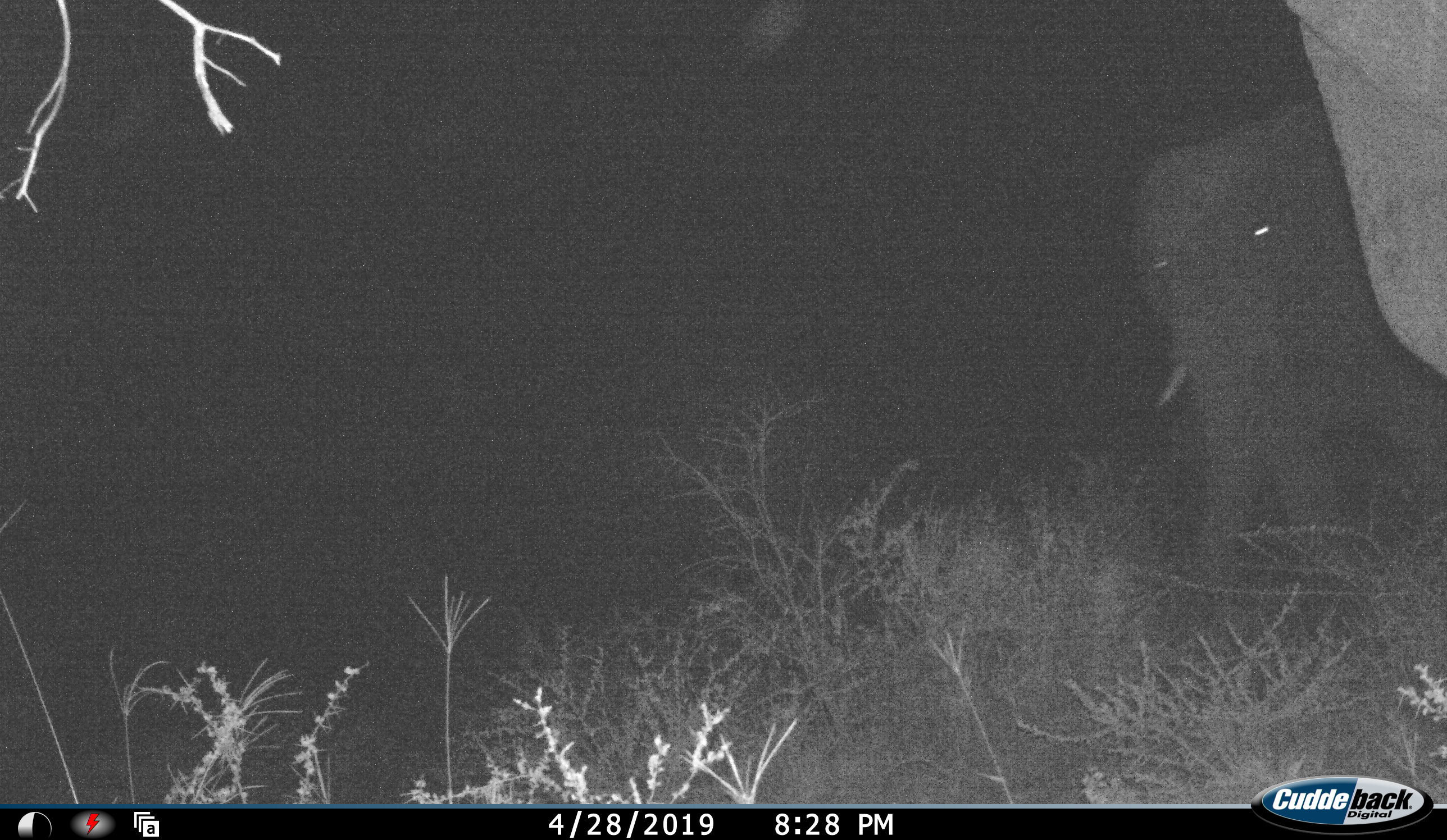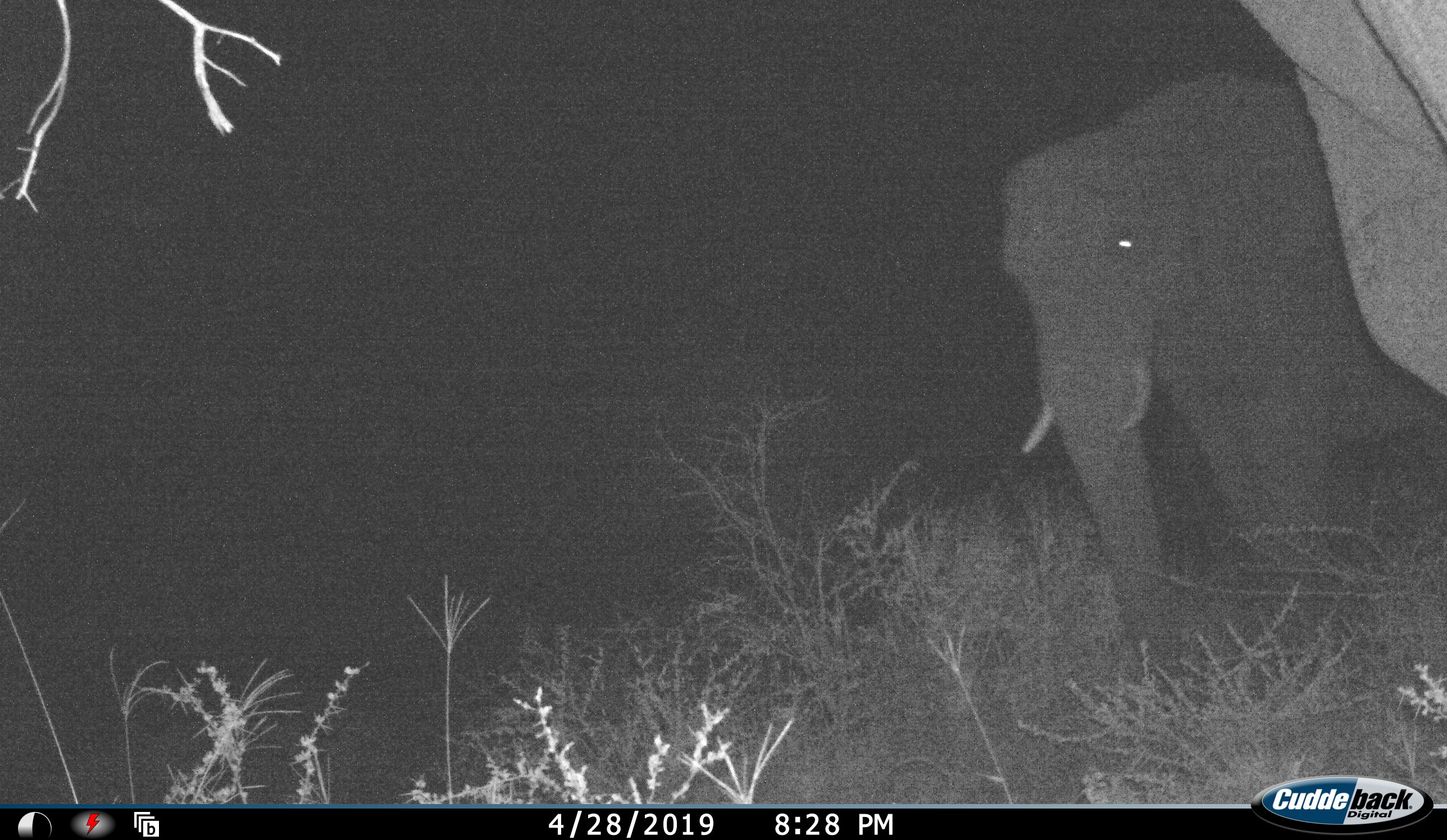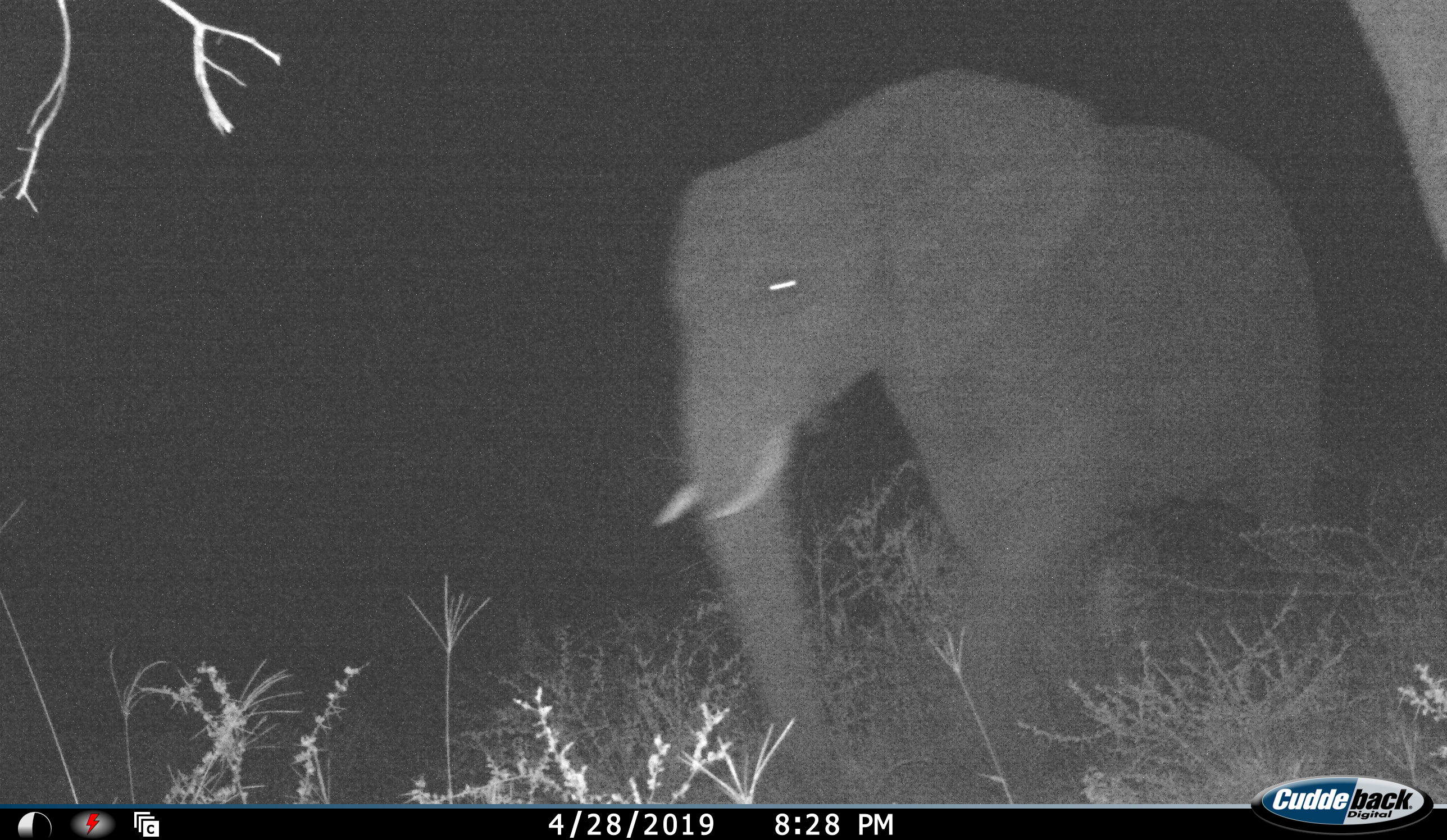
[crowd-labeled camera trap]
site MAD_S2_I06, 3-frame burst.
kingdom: Animalia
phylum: Chordata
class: Mammalia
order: Proboscidea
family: Elephantidae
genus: Loxodonta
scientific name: Loxodonta africana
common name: african bush elephant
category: elephant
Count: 2.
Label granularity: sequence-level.